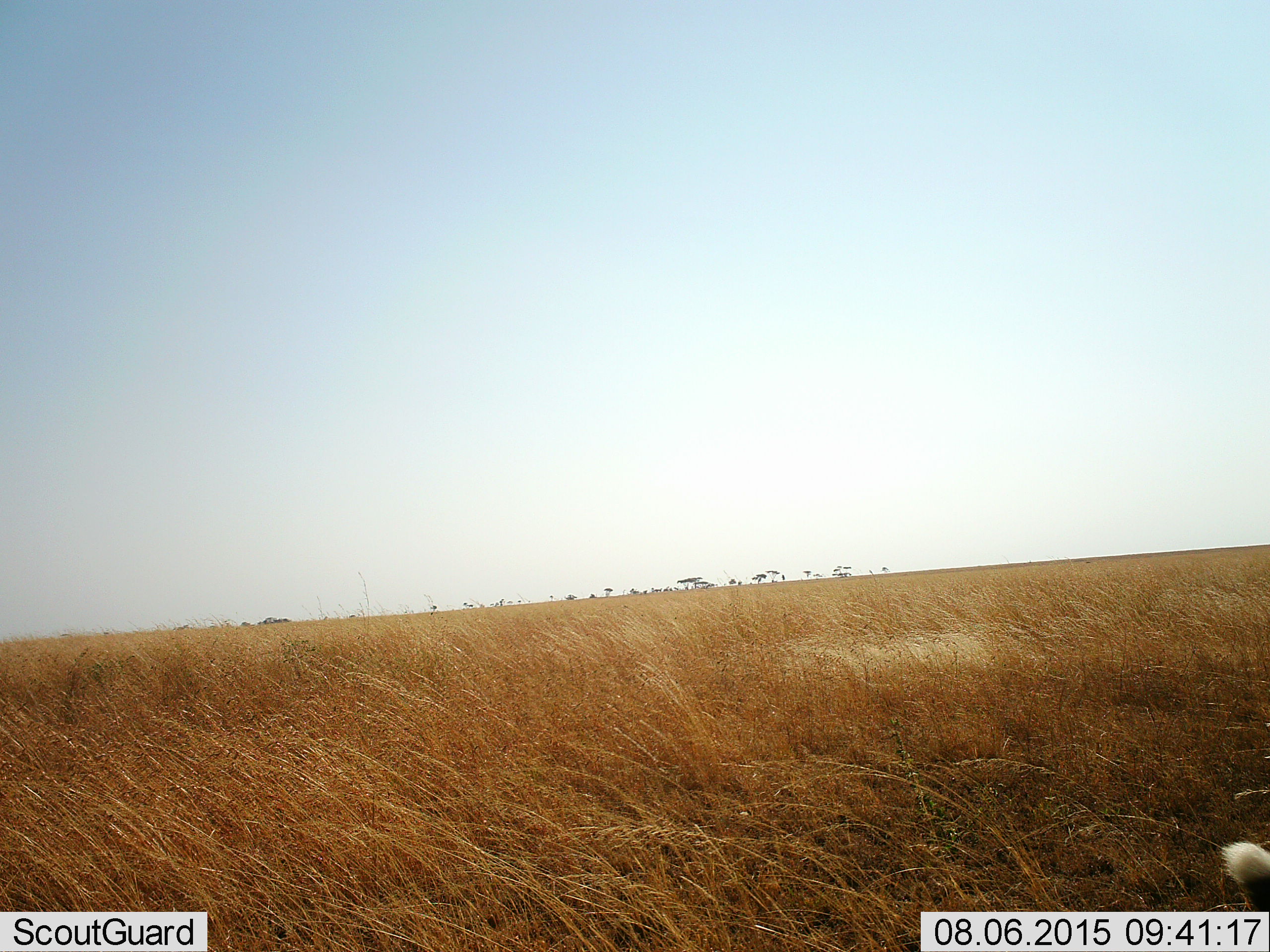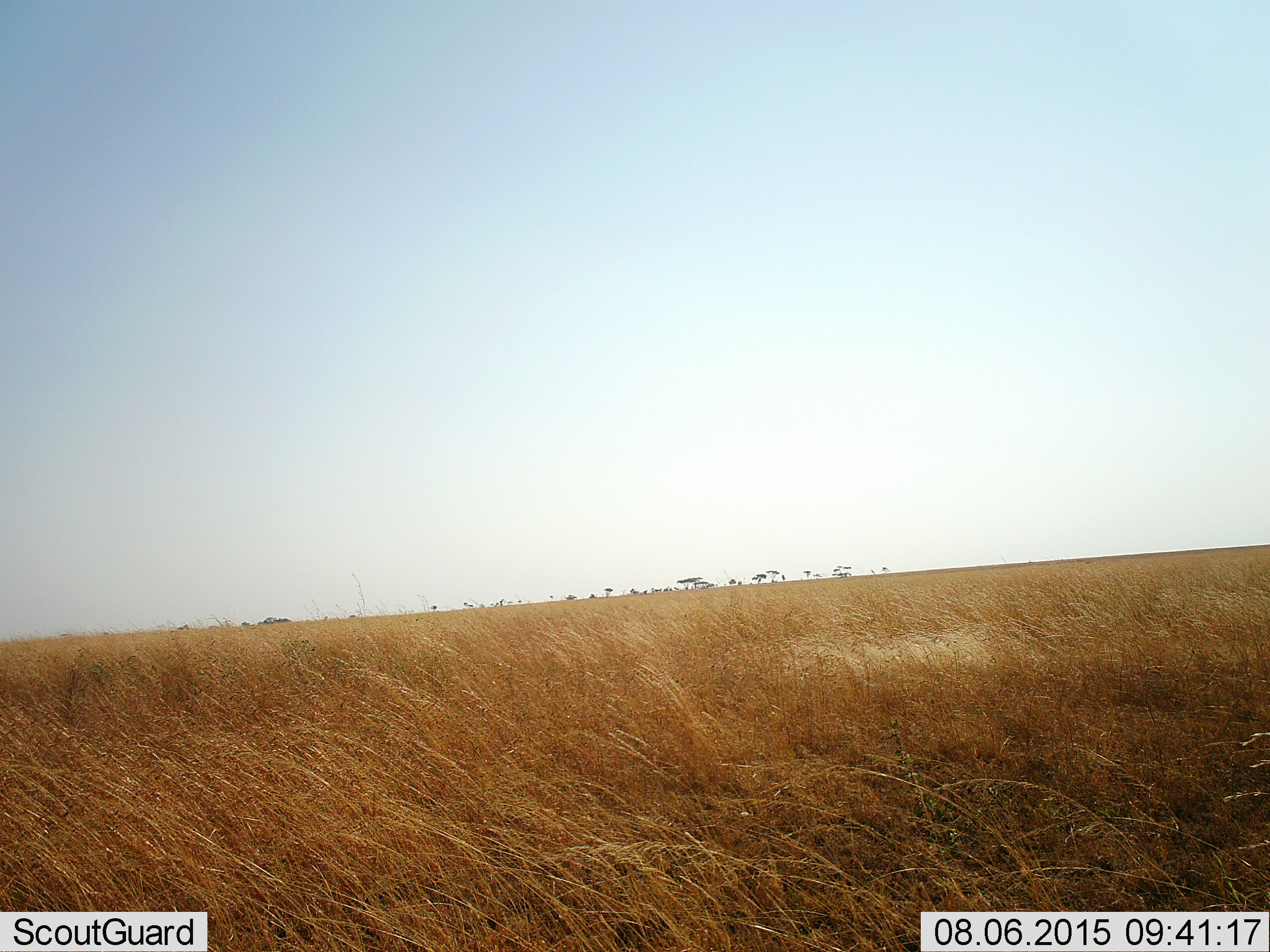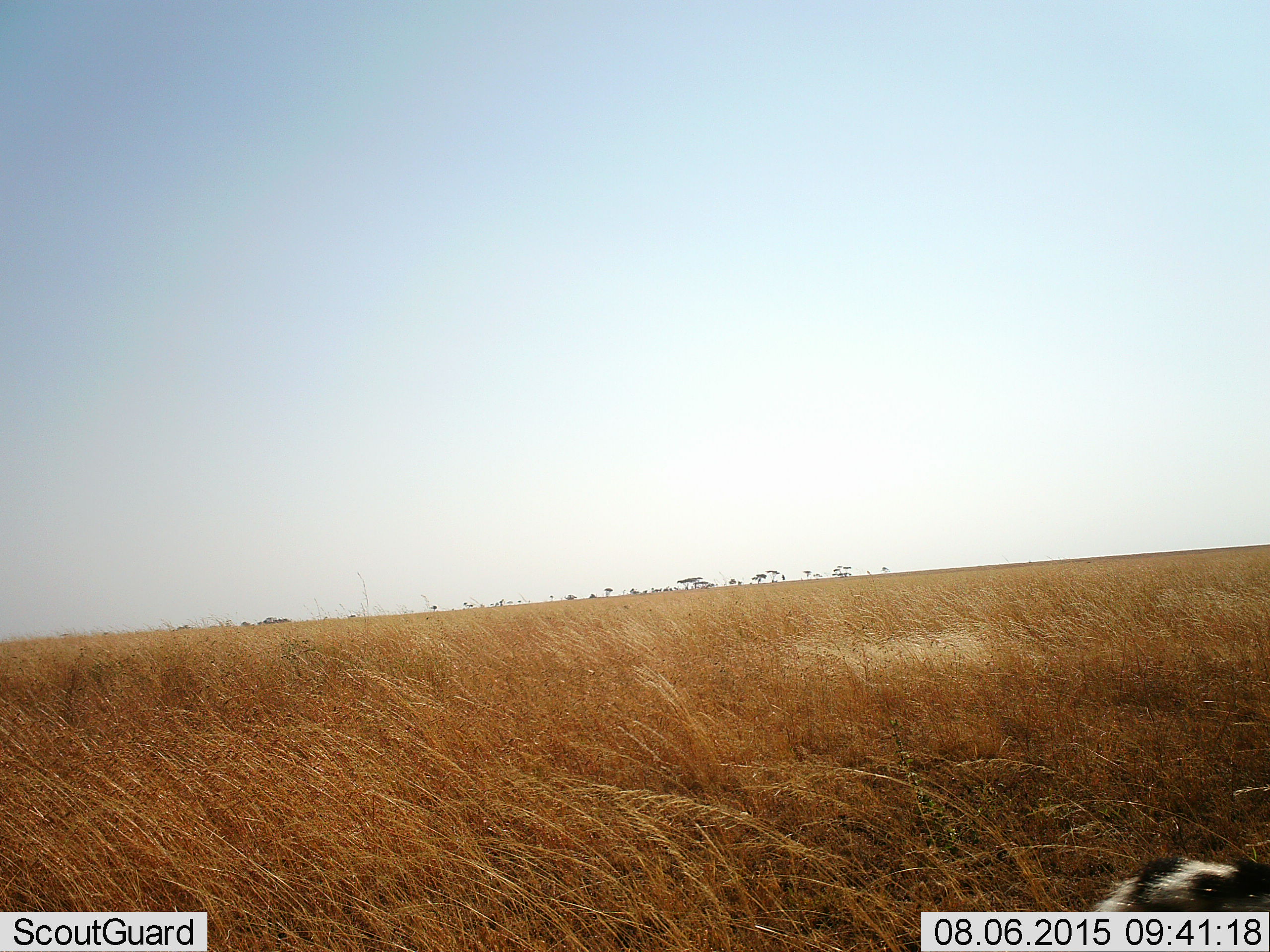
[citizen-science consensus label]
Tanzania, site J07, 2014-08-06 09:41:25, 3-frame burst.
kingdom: Animalia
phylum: Chordata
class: Mammalia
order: Carnivora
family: Mustelidae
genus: Ictonyx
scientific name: Ictonyx striatus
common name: zorilla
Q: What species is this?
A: Zorilla (Ictonyx striatus).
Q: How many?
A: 1.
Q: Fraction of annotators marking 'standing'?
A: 12%.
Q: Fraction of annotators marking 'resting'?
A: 0%.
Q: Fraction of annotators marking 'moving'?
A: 88%.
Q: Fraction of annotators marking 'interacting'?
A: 0%.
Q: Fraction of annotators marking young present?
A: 0%.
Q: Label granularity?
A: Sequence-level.